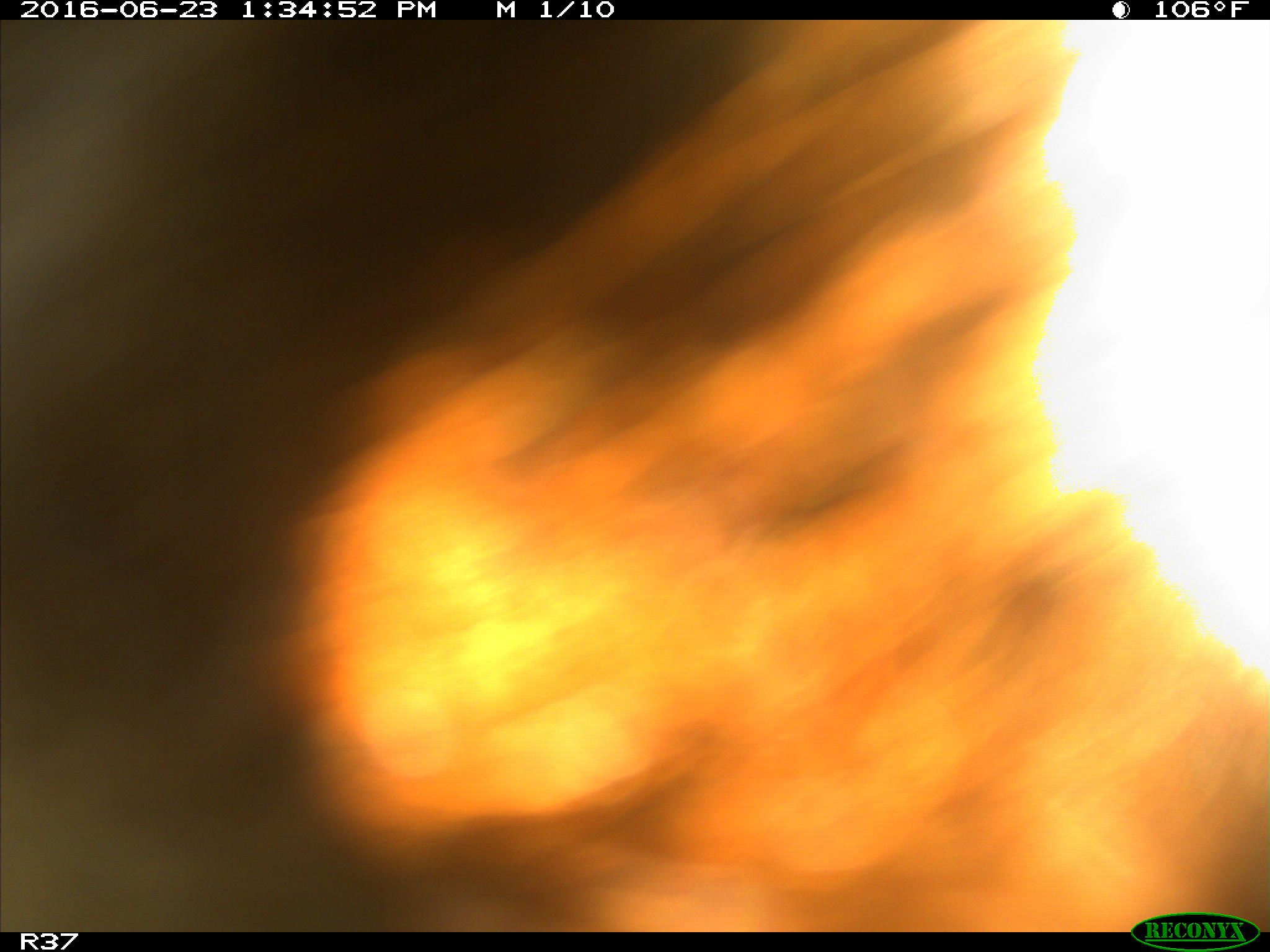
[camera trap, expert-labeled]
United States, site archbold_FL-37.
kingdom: Animalia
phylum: Chordata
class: Mammalia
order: Artiodactyla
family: Bovidae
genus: Bos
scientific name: Bos taurus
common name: domestic cow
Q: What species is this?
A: Bos taurus (domestic cow).